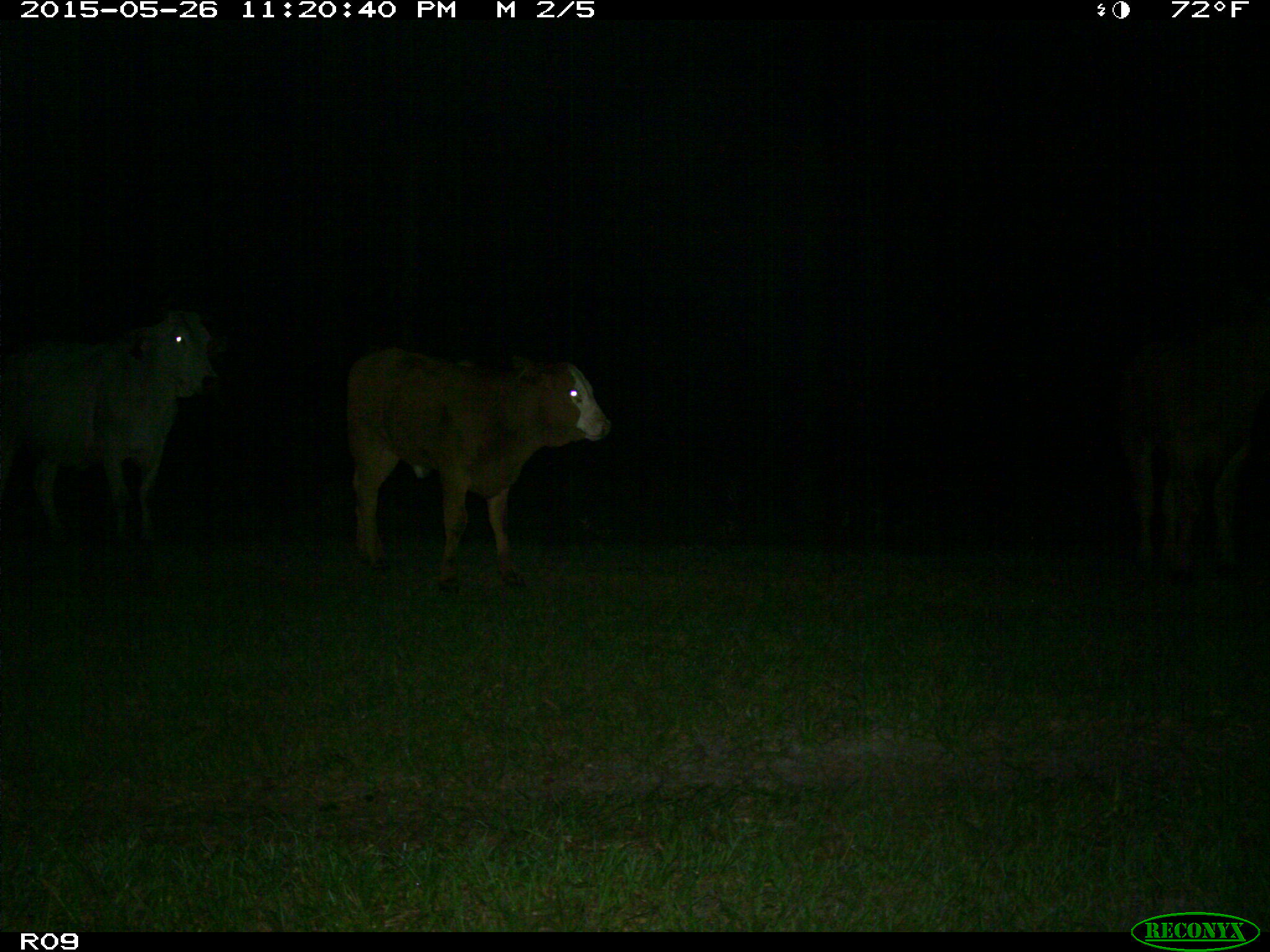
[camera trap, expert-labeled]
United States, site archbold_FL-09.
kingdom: Animalia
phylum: Chordata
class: Mammalia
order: Artiodactyla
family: Bovidae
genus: Bos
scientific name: Bos taurus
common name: domestic cow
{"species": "Bos taurus (domestic cow)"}